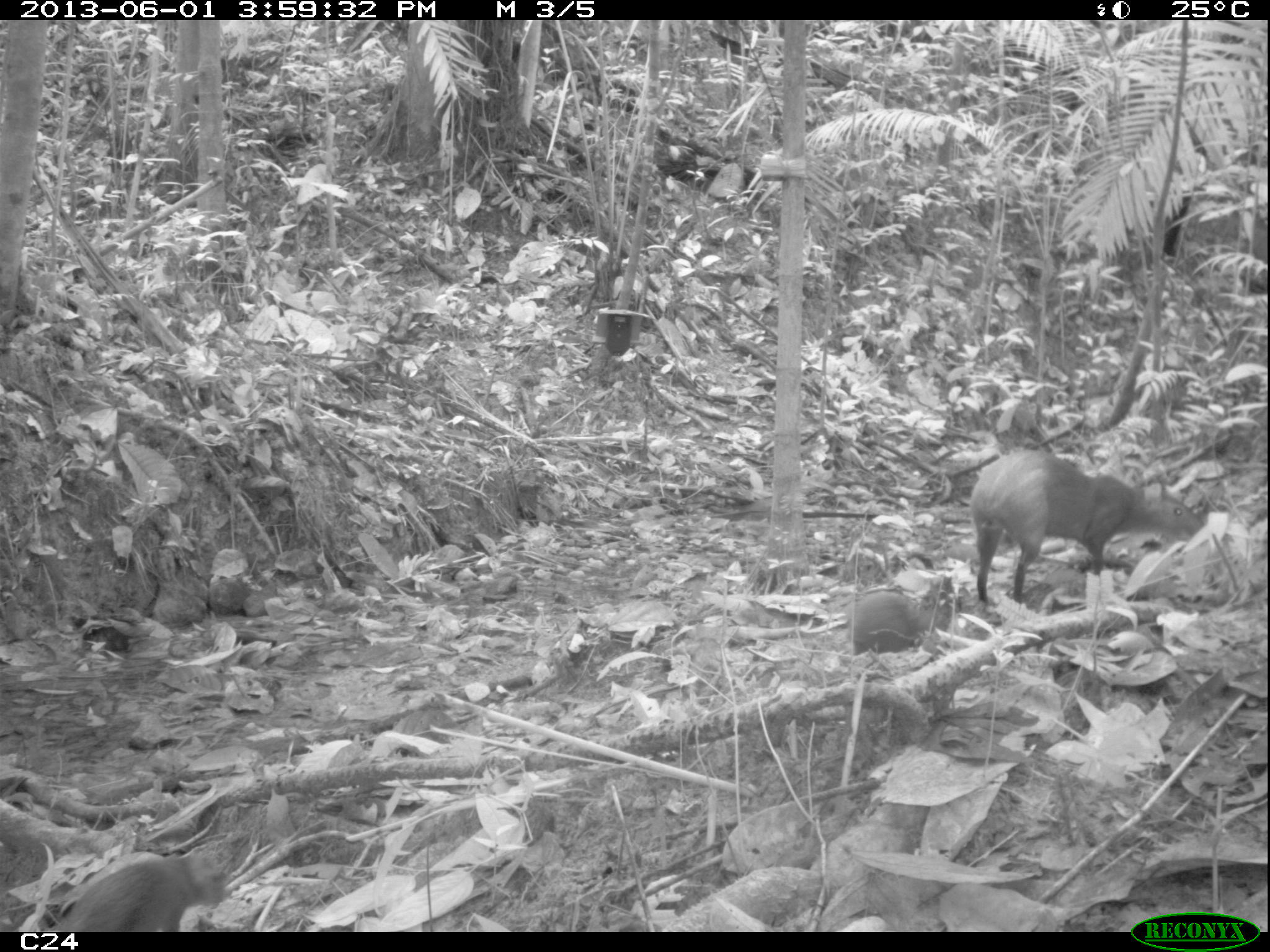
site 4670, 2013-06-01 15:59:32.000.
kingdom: Animalia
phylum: Chordata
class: Mammalia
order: Rodentia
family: Dasyproctidae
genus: Dasyprocta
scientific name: Dasyprocta leporina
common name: red-rumped agouti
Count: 3.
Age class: adult.